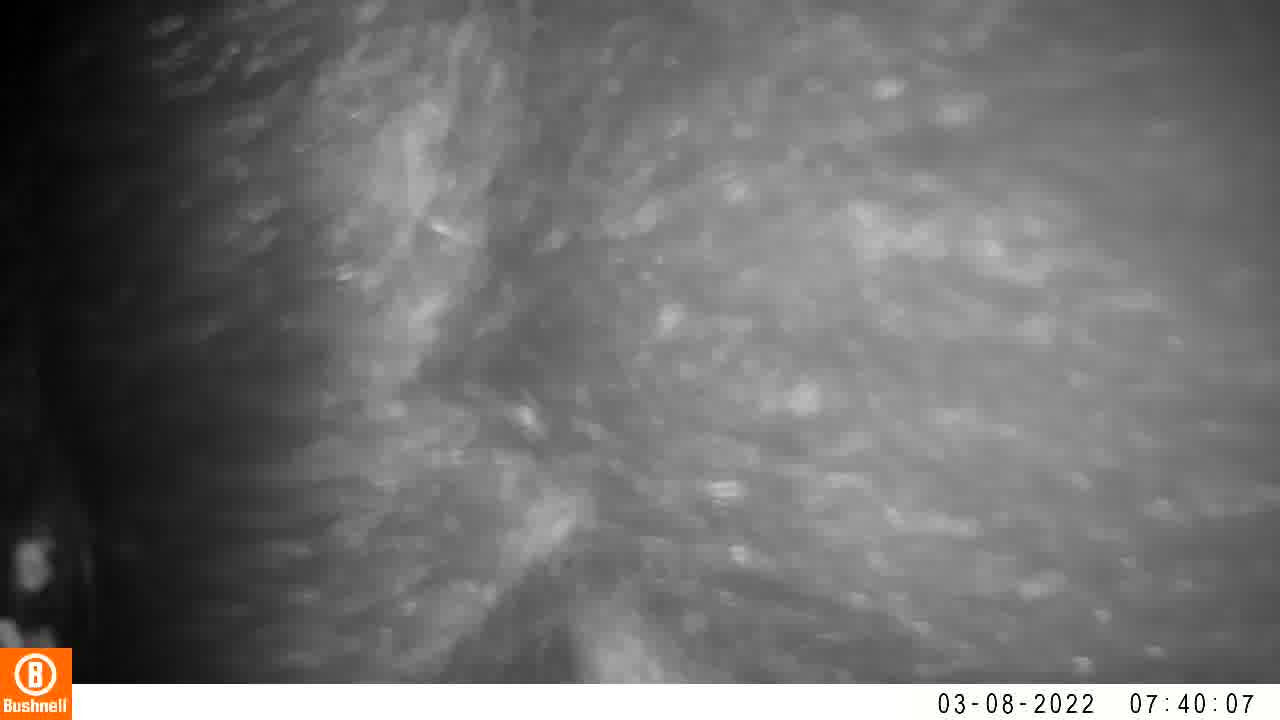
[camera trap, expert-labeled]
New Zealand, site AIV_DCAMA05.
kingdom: Animalia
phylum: Chordata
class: Mammalia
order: Artiodactyla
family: Suidae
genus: Sus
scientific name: Sus scrofa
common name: pig